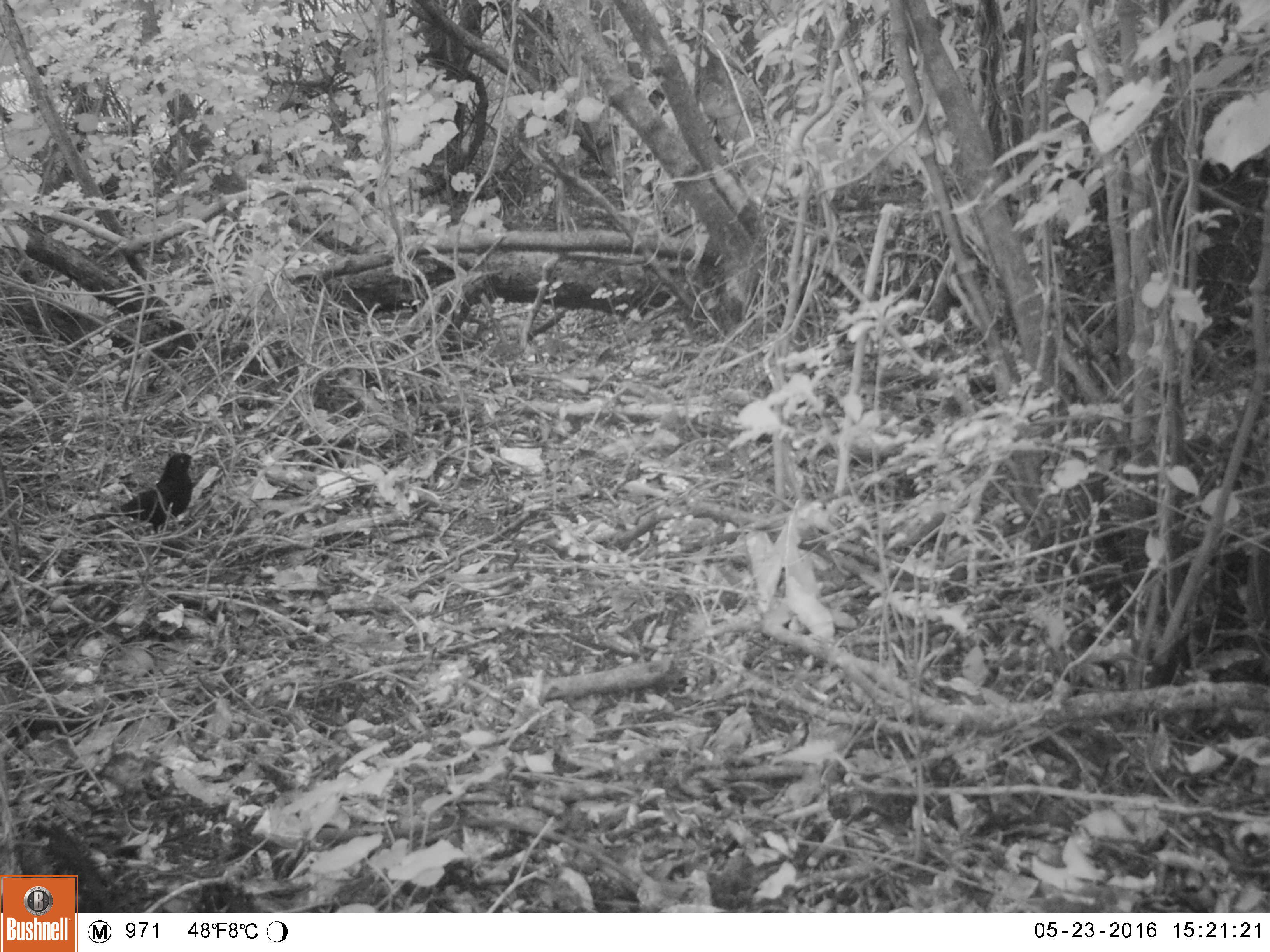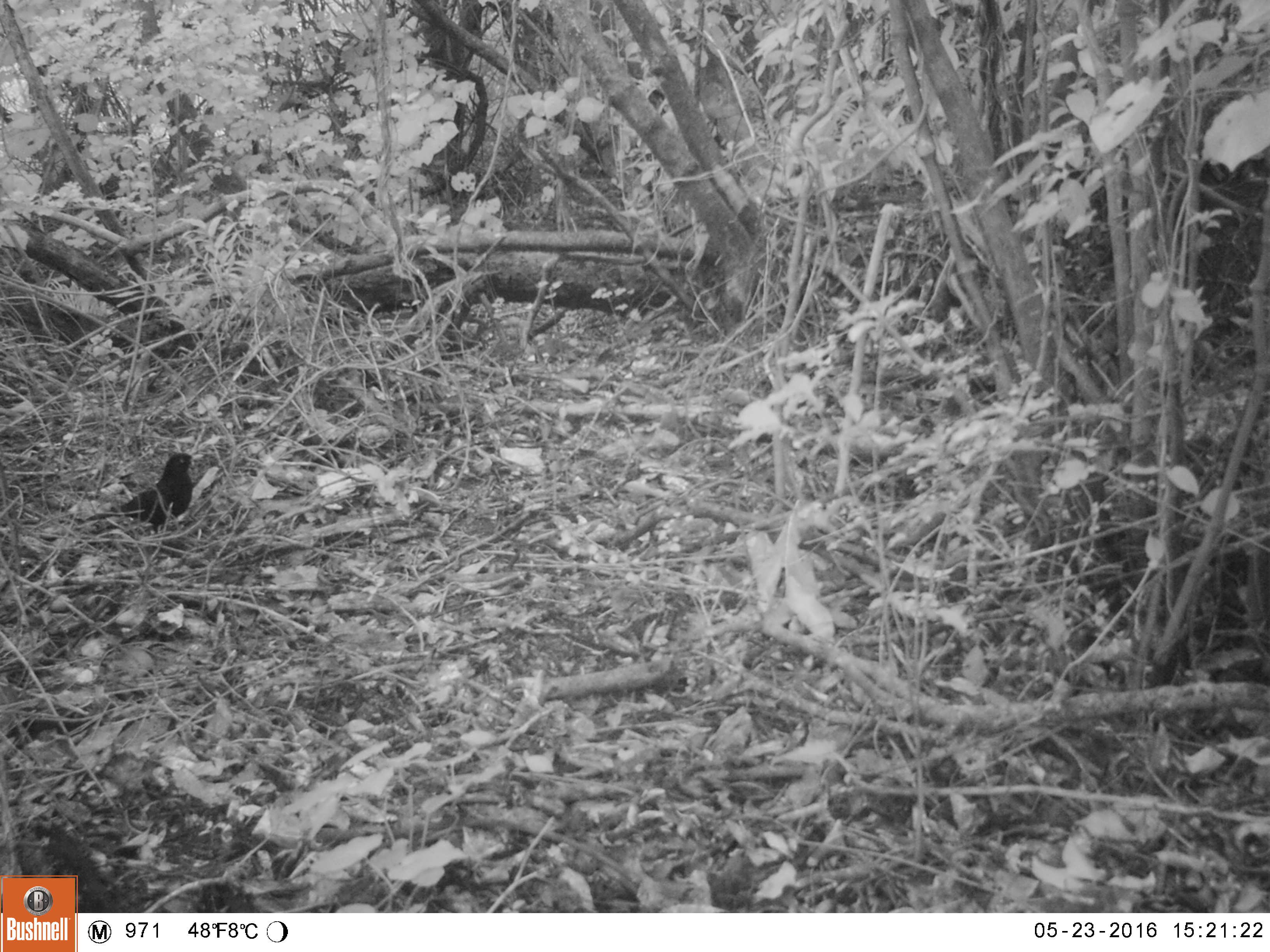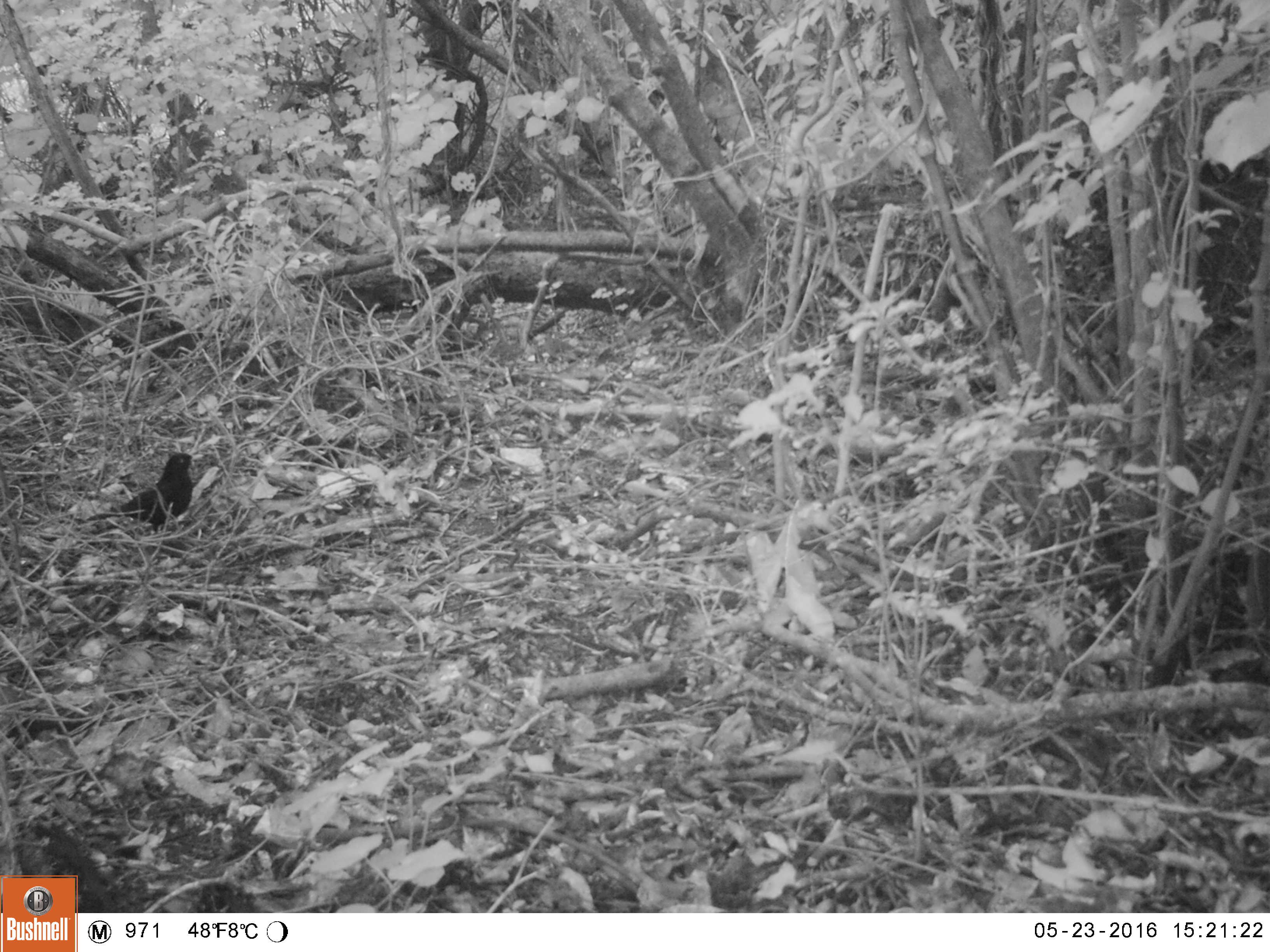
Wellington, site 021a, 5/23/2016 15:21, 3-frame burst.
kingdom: Animalia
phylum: Chordata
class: Aves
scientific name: Aves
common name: bird